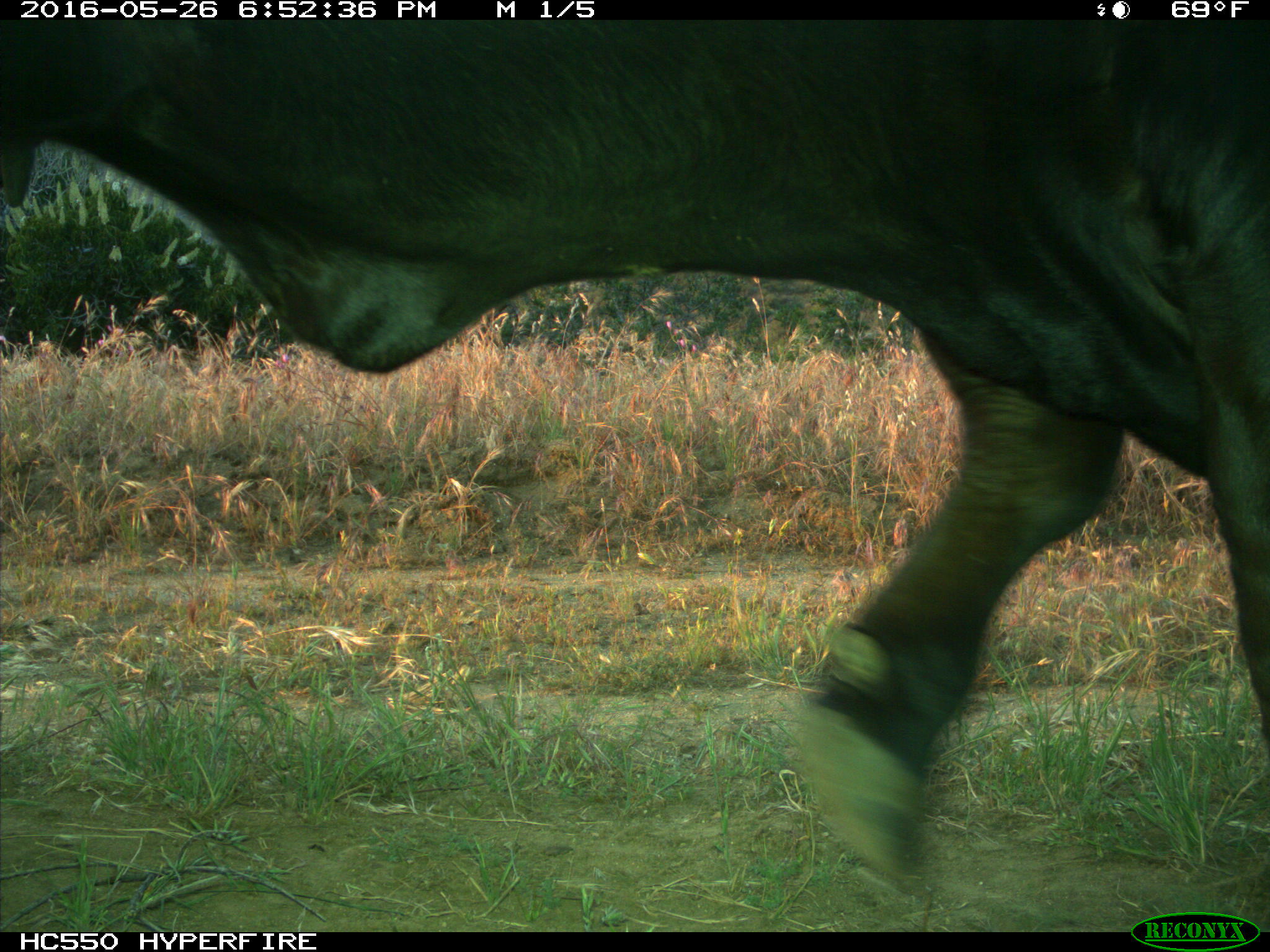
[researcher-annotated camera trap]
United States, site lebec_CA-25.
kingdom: Animalia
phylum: Chordata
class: Mammalia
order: Artiodactyla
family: Bovidae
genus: Bos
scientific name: Bos taurus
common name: domestic cow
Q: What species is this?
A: Bos taurus (domestic cow).